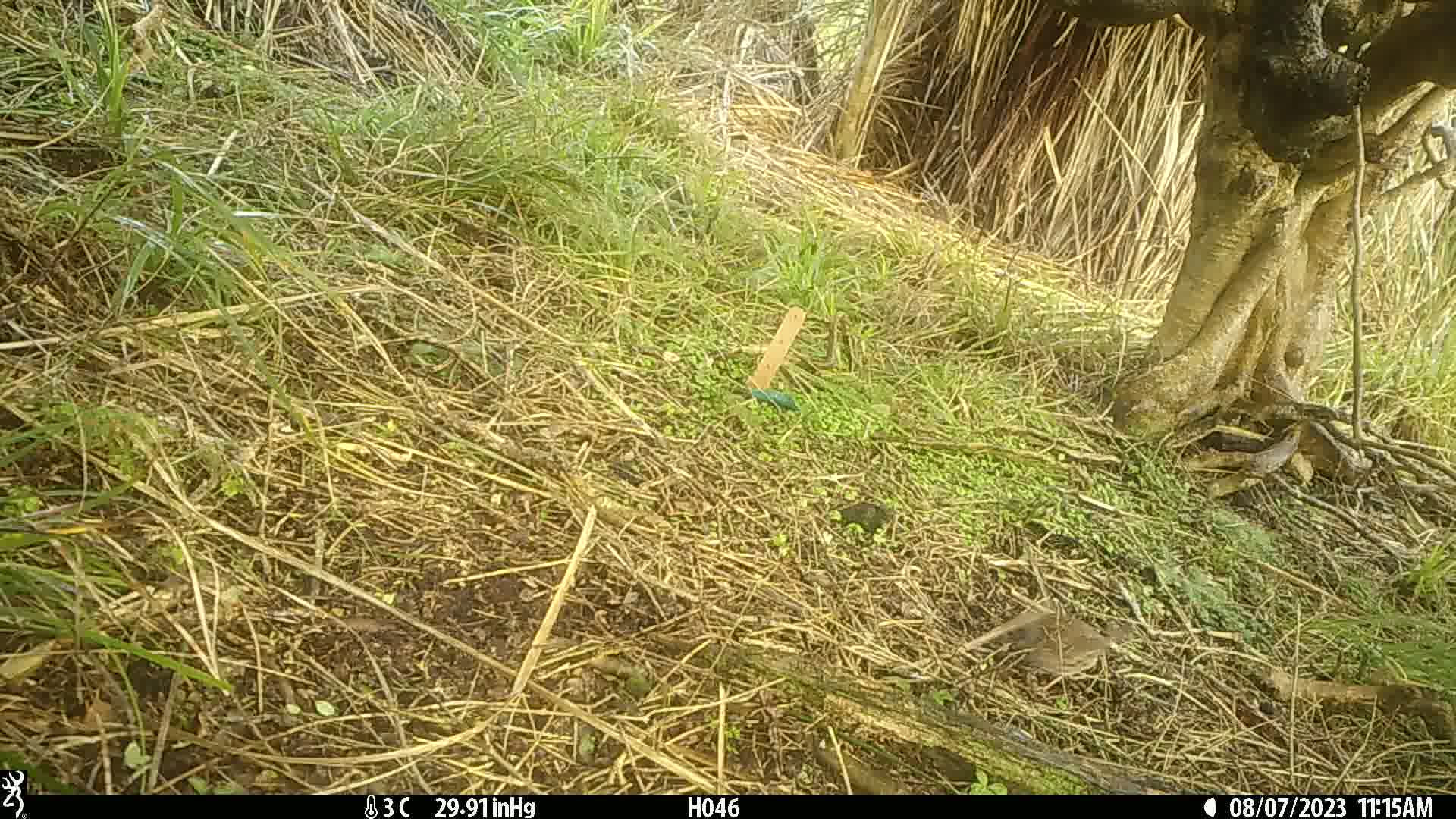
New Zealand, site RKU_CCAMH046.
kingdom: Animalia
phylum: Chordata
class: Aves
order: Passeriformes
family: Prunellidae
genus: Prunella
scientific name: Prunella modularis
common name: dunnock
Dunnock (Prunella modularis).